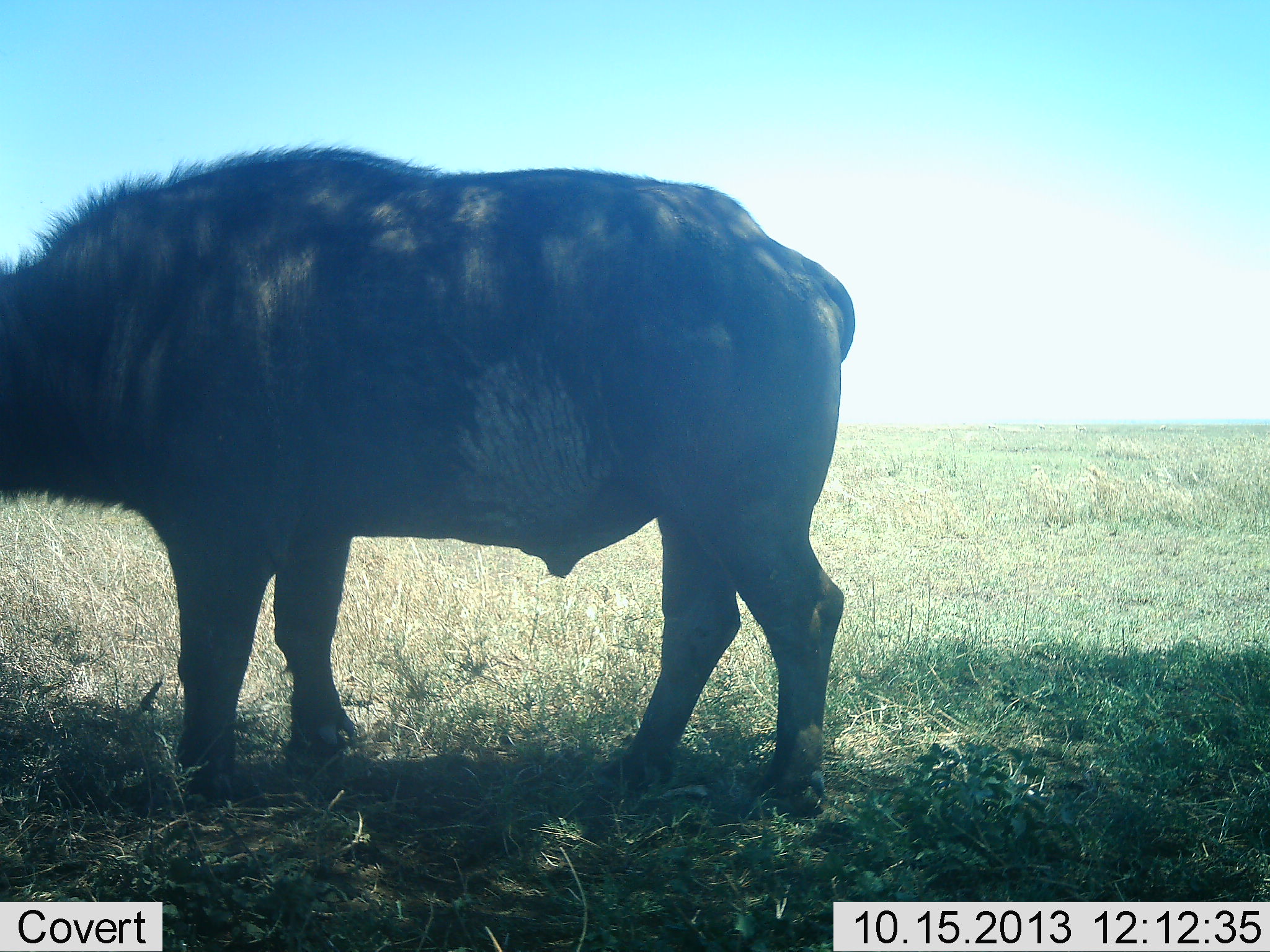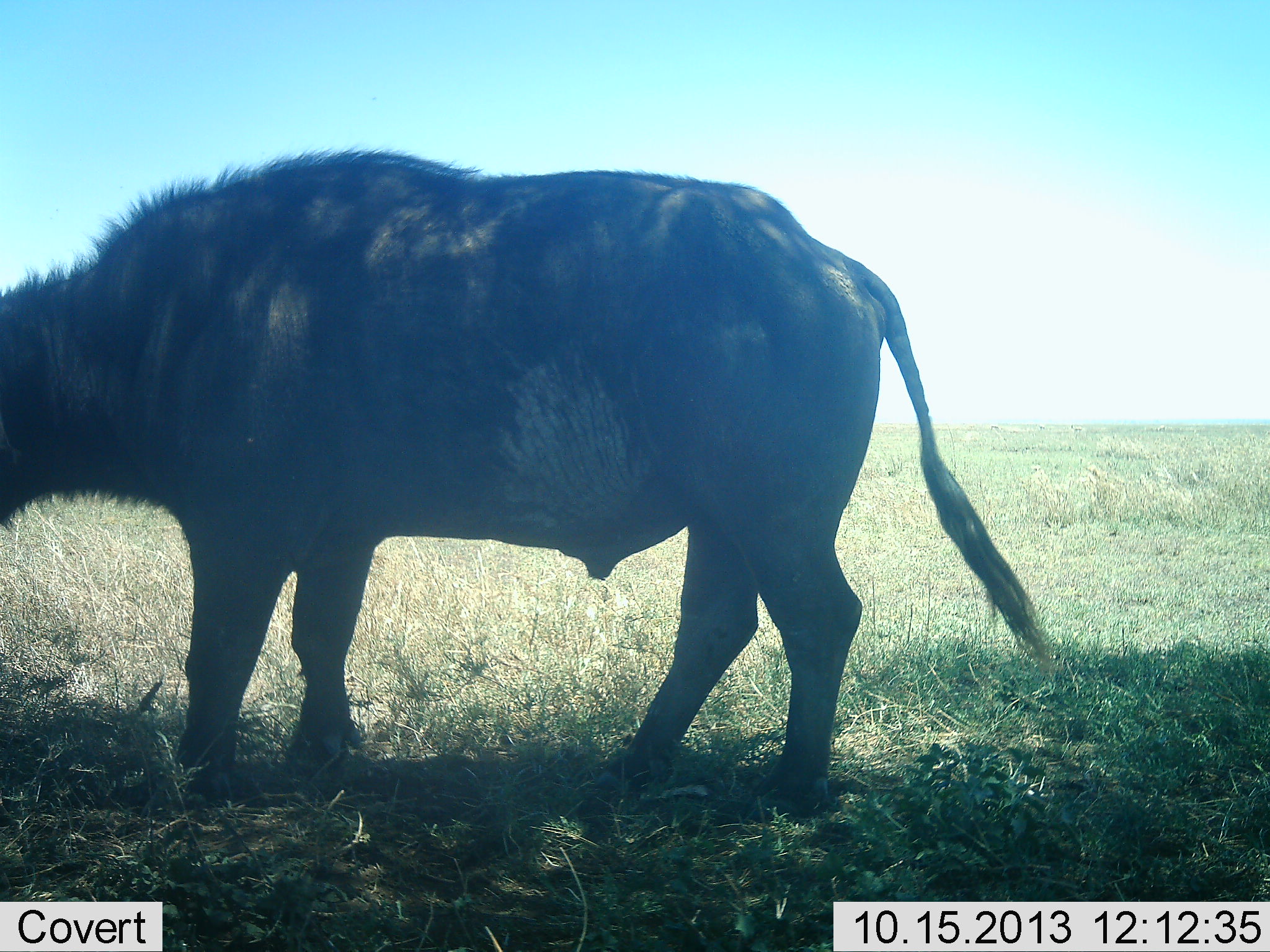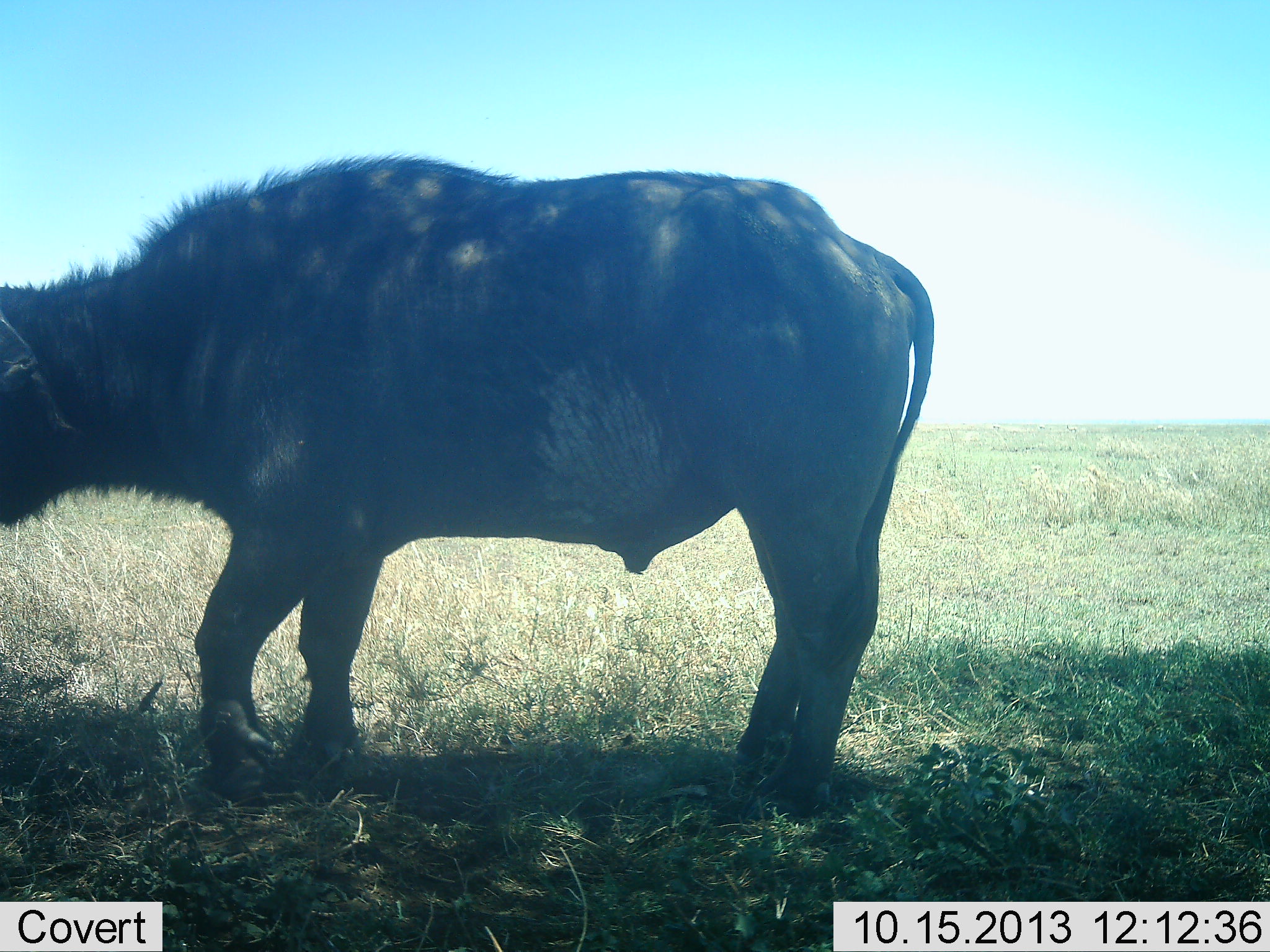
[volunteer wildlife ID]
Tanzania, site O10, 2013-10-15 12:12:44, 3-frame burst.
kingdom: Animalia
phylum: Chordata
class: Mammalia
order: Artiodactyla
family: Bovidae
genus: Syncerus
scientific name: Syncerus caffer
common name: cape buffalo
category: buffalo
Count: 1.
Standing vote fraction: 60%.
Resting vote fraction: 0%.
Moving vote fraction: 30%.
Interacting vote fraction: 0%.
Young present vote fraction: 0%.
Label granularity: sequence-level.